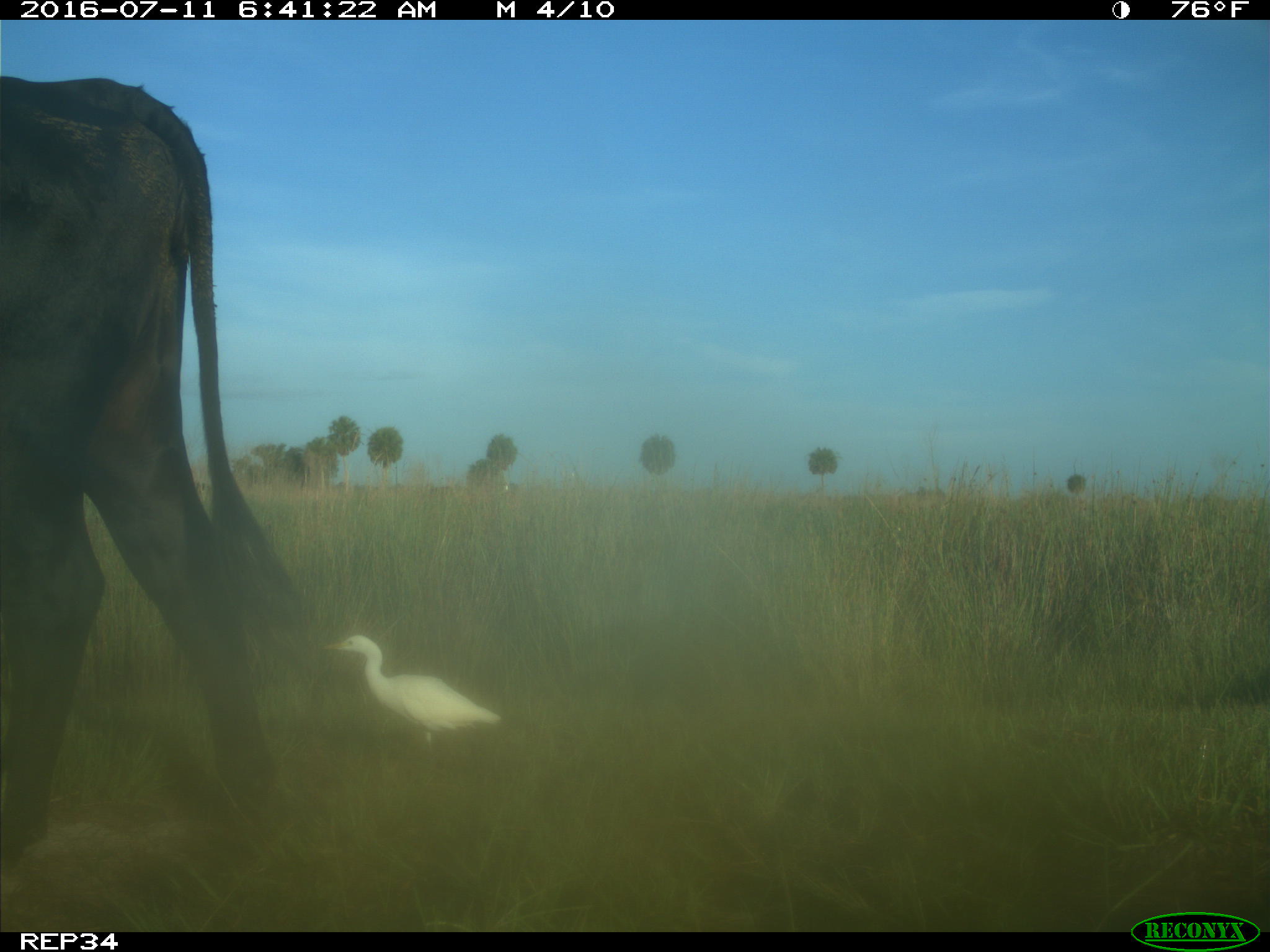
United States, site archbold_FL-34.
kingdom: Animalia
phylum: Chordata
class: Mammalia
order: Artiodactyla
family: Bovidae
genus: Bos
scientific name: Bos taurus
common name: domestic cow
Bos taurus (domestic cow).